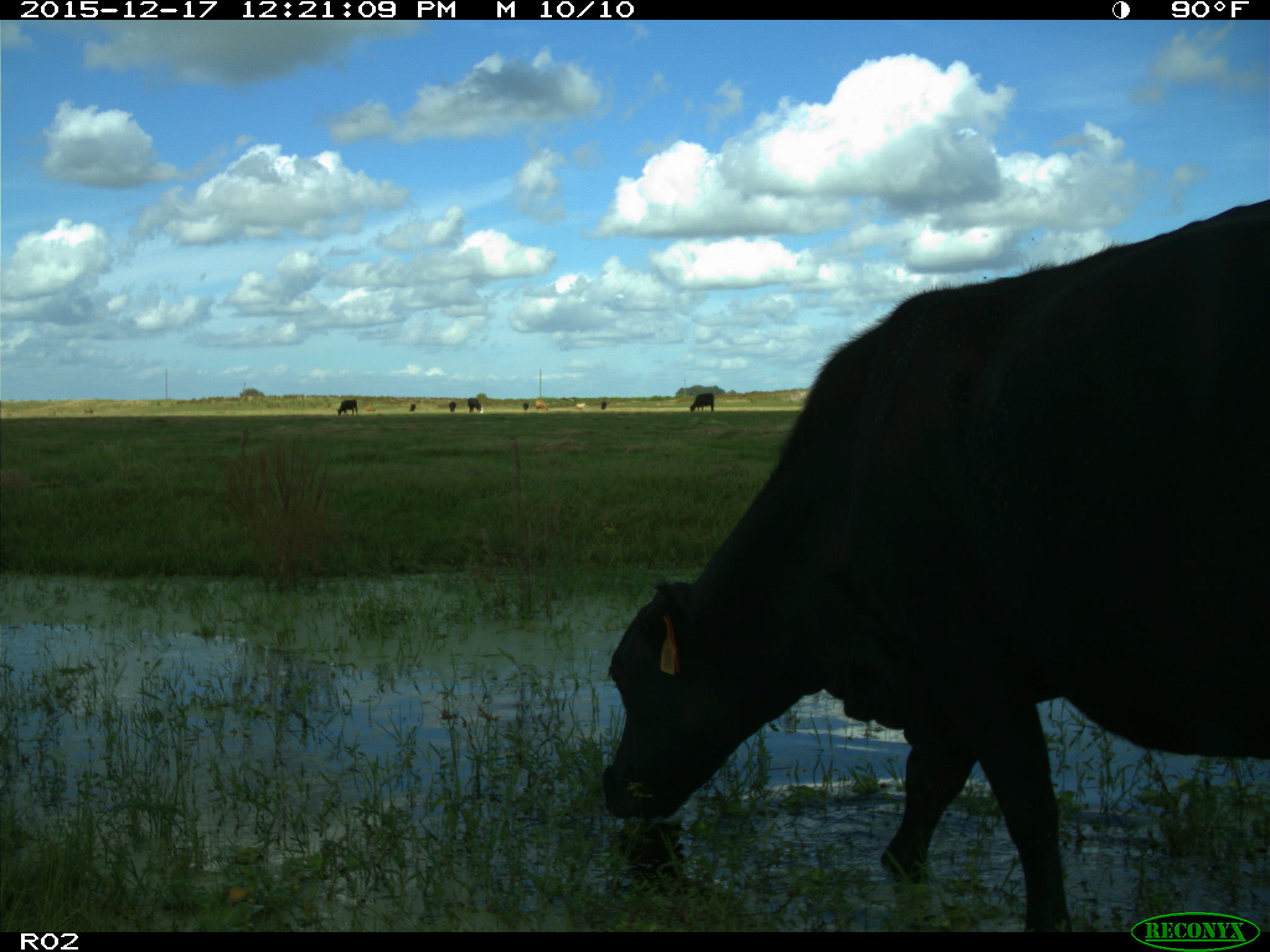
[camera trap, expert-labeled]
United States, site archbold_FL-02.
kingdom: Animalia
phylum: Chordata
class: Mammalia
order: Artiodactyla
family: Bovidae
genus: Bos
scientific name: Bos taurus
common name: domestic cow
Bos taurus (domestic cow).